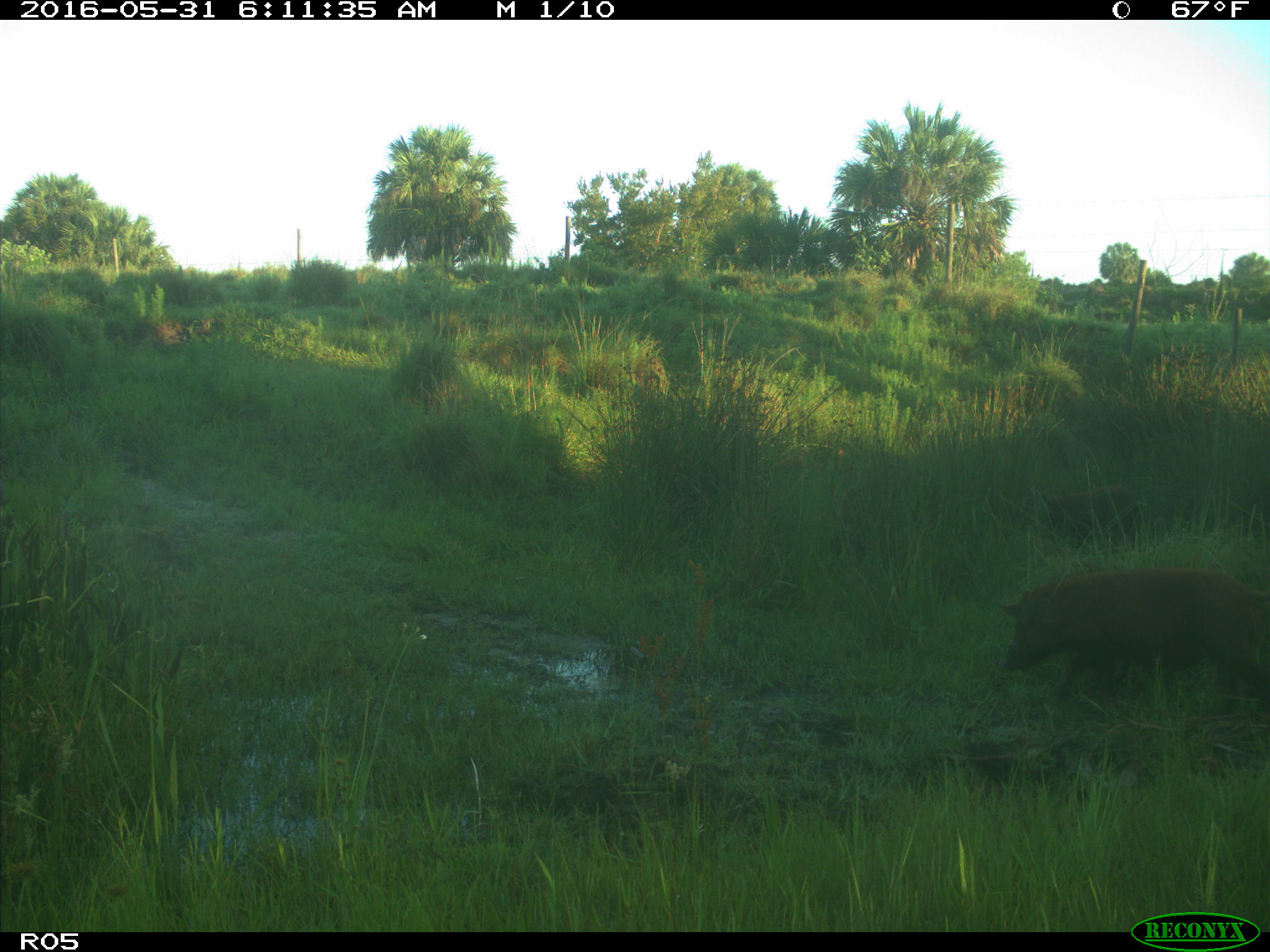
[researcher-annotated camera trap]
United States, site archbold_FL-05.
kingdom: Animalia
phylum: Chordata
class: Mammalia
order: Artiodactyla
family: Suidae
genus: Sus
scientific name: Sus scrofa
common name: wild boar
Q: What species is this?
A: Sus scrofa (wild boar).